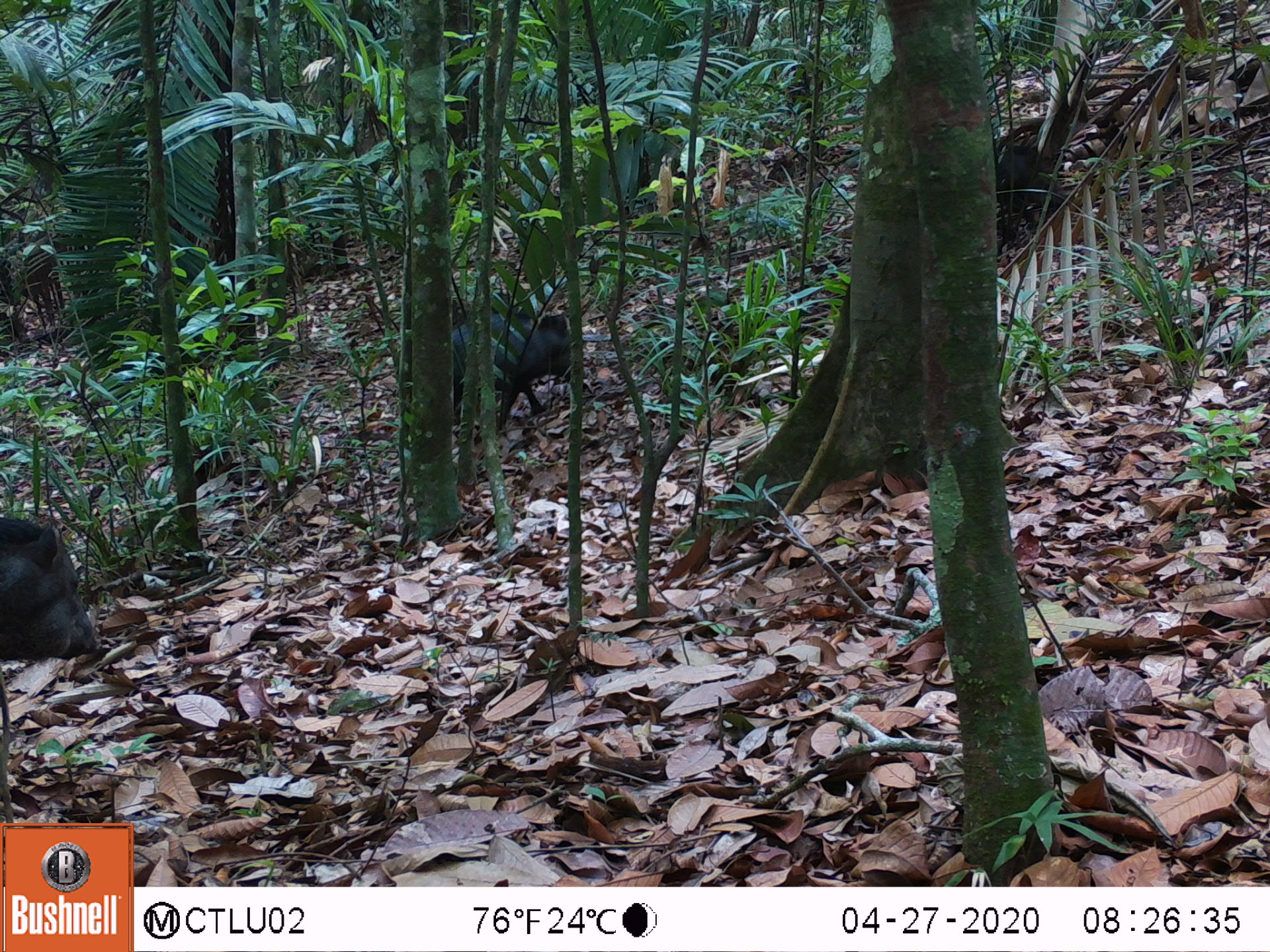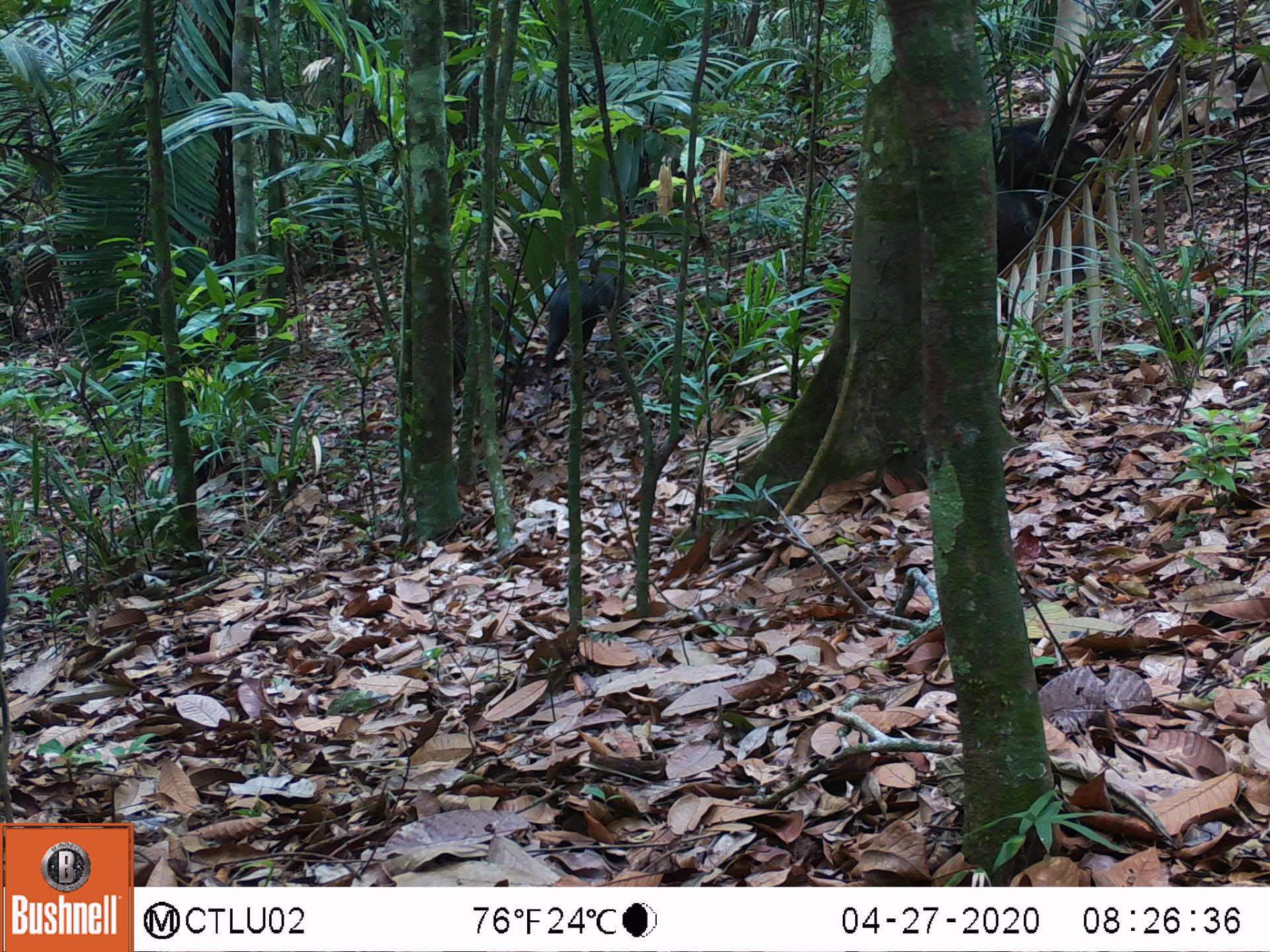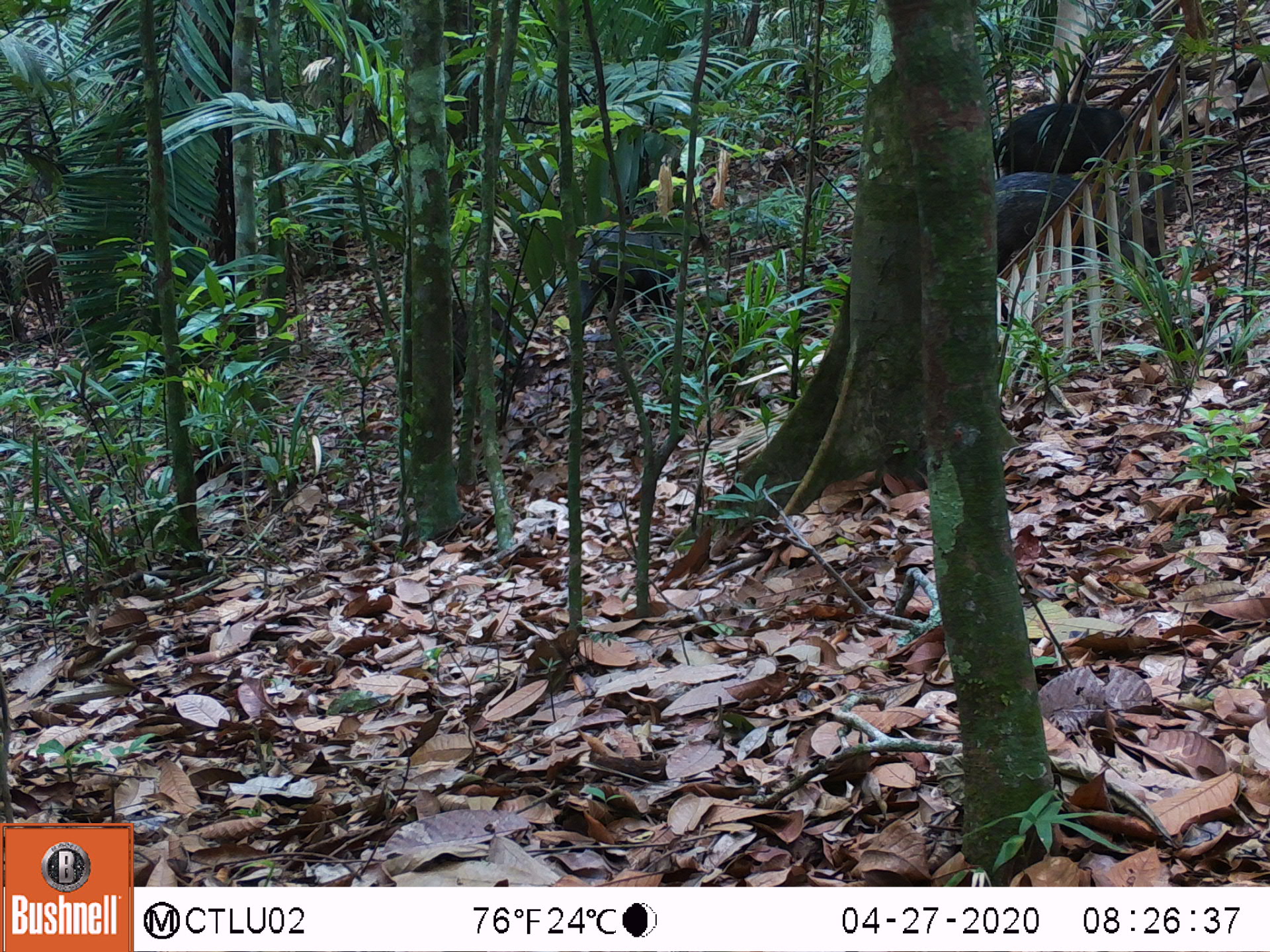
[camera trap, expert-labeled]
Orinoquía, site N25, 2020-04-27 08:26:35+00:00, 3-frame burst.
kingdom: Animalia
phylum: Chordata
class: Mammalia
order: Artiodactyla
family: Tayassuidae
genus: Pecari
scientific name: Pecari tajacu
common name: collared peccary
Collared peccary (Pecari tajacu).